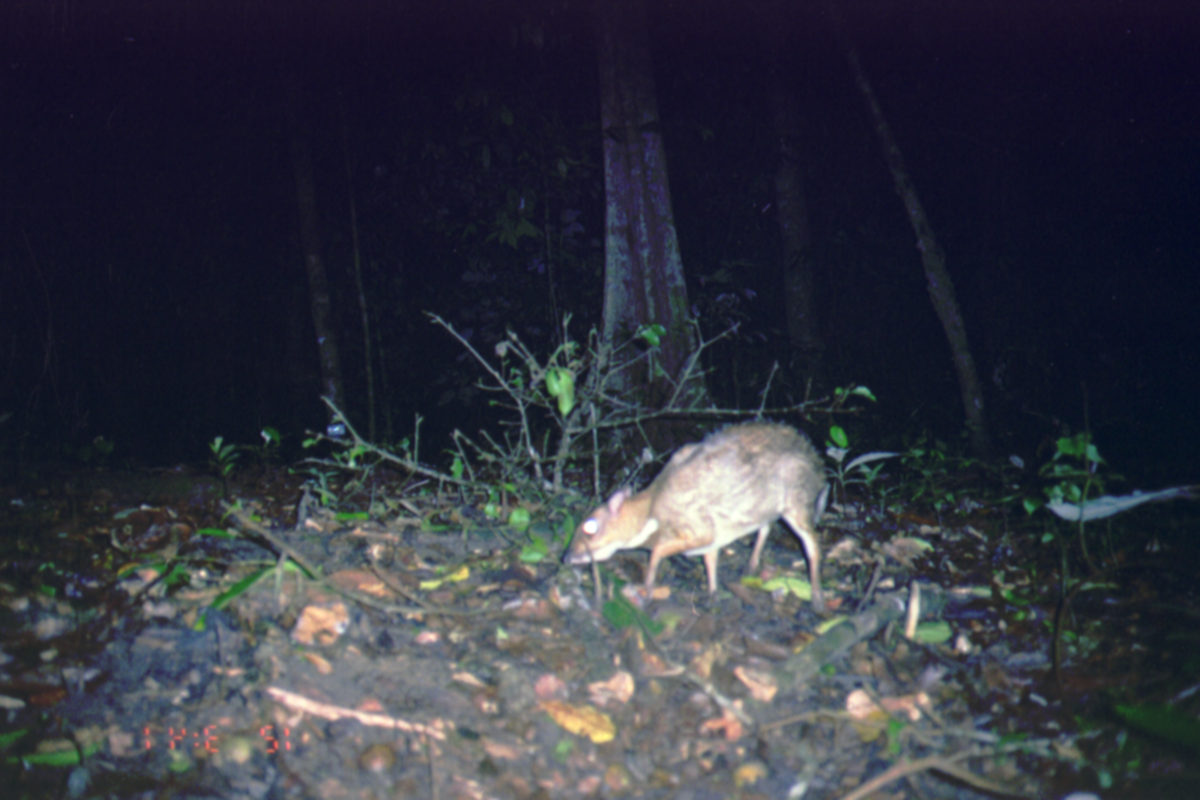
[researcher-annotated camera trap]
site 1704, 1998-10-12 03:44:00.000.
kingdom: Animalia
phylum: Chordata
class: Mammalia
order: Artiodactyla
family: Tragulidae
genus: Tragulus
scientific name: Tragulus javanicus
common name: javan chevrotain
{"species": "Tragulus javanicus (javan chevrotain)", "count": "1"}